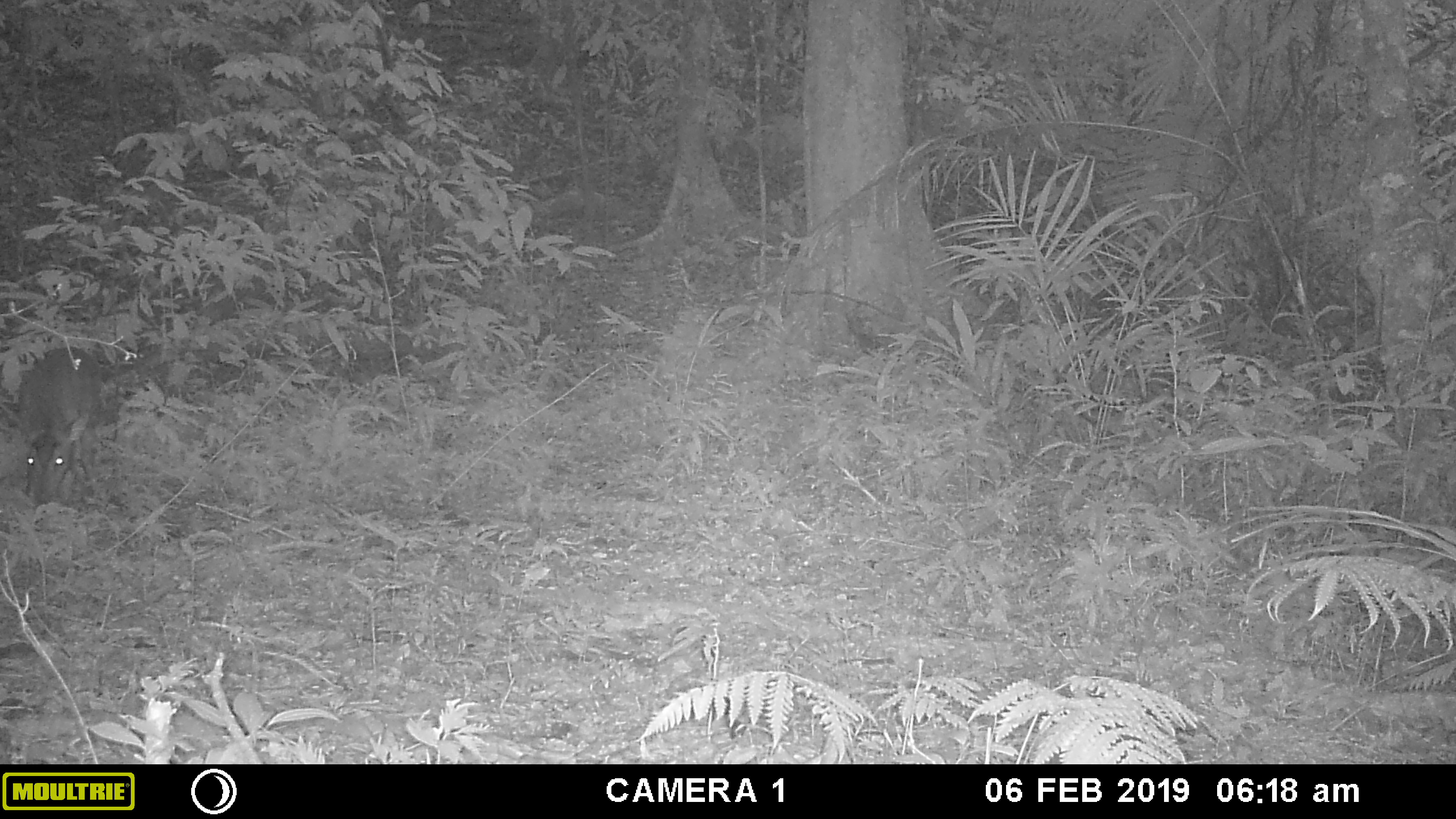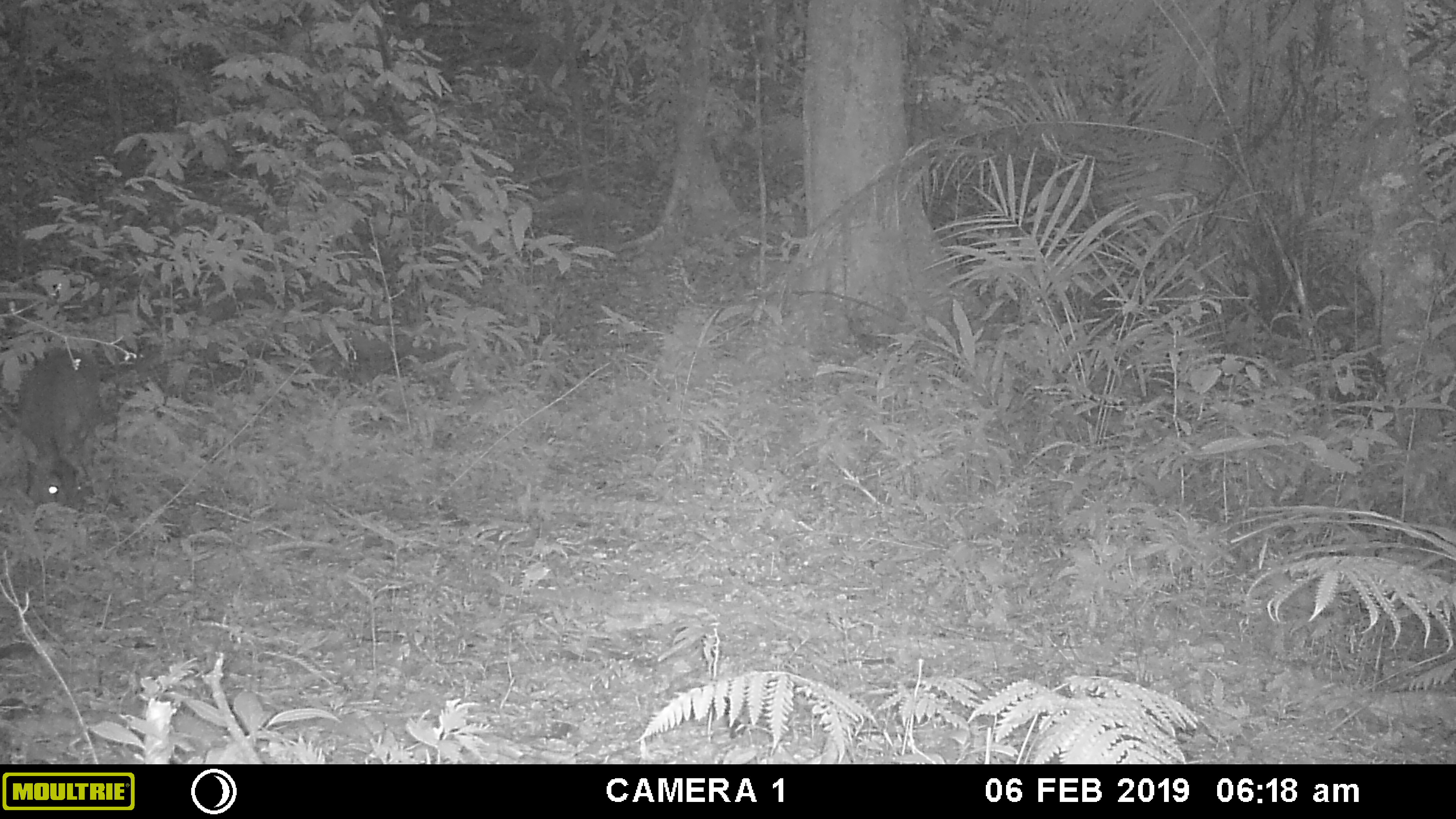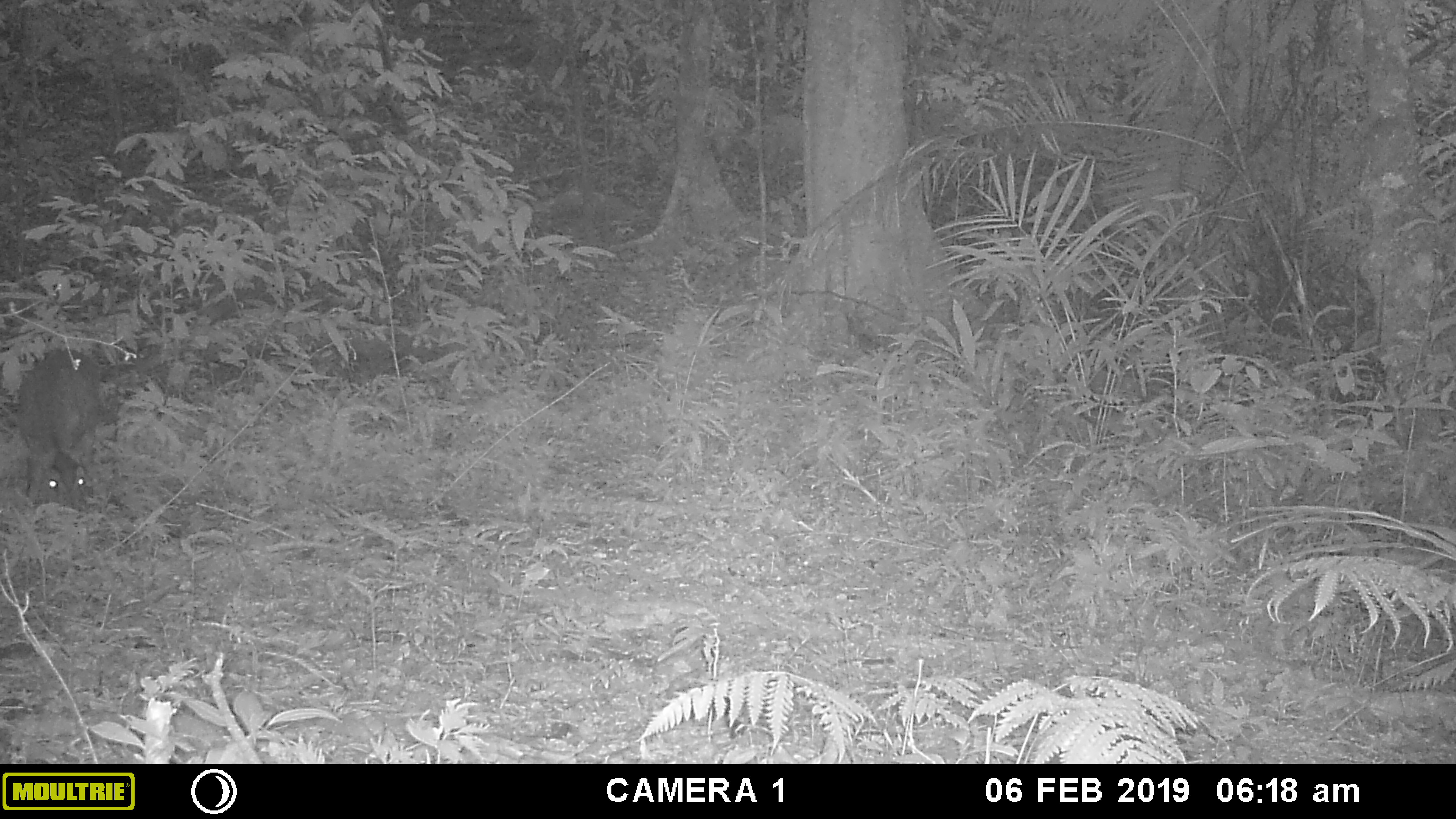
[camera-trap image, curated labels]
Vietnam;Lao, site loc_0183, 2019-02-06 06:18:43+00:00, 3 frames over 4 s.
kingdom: Animalia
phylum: Chordata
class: Mammalia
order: Artiodactyla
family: Cervidae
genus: Muntiacus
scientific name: Muntiacus vuquangensis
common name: large-antlered muntjac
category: large antlered muntjac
Large antlered muntjac (large-antlered muntjac) (Muntiacus vuquangensis). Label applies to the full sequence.